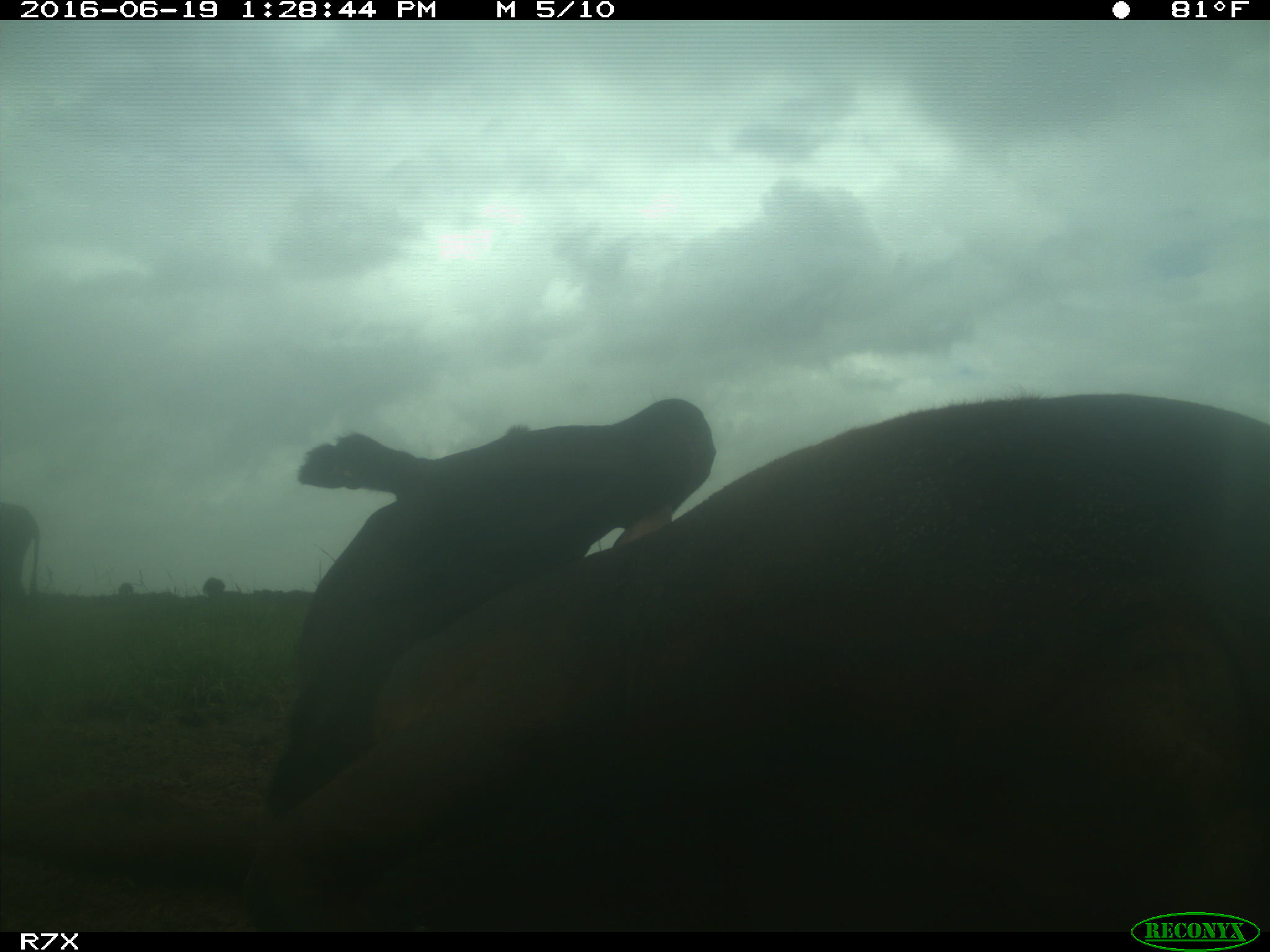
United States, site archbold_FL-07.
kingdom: Animalia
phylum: Chordata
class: Mammalia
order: Artiodactyla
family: Bovidae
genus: Bos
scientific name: Bos taurus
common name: domestic cow